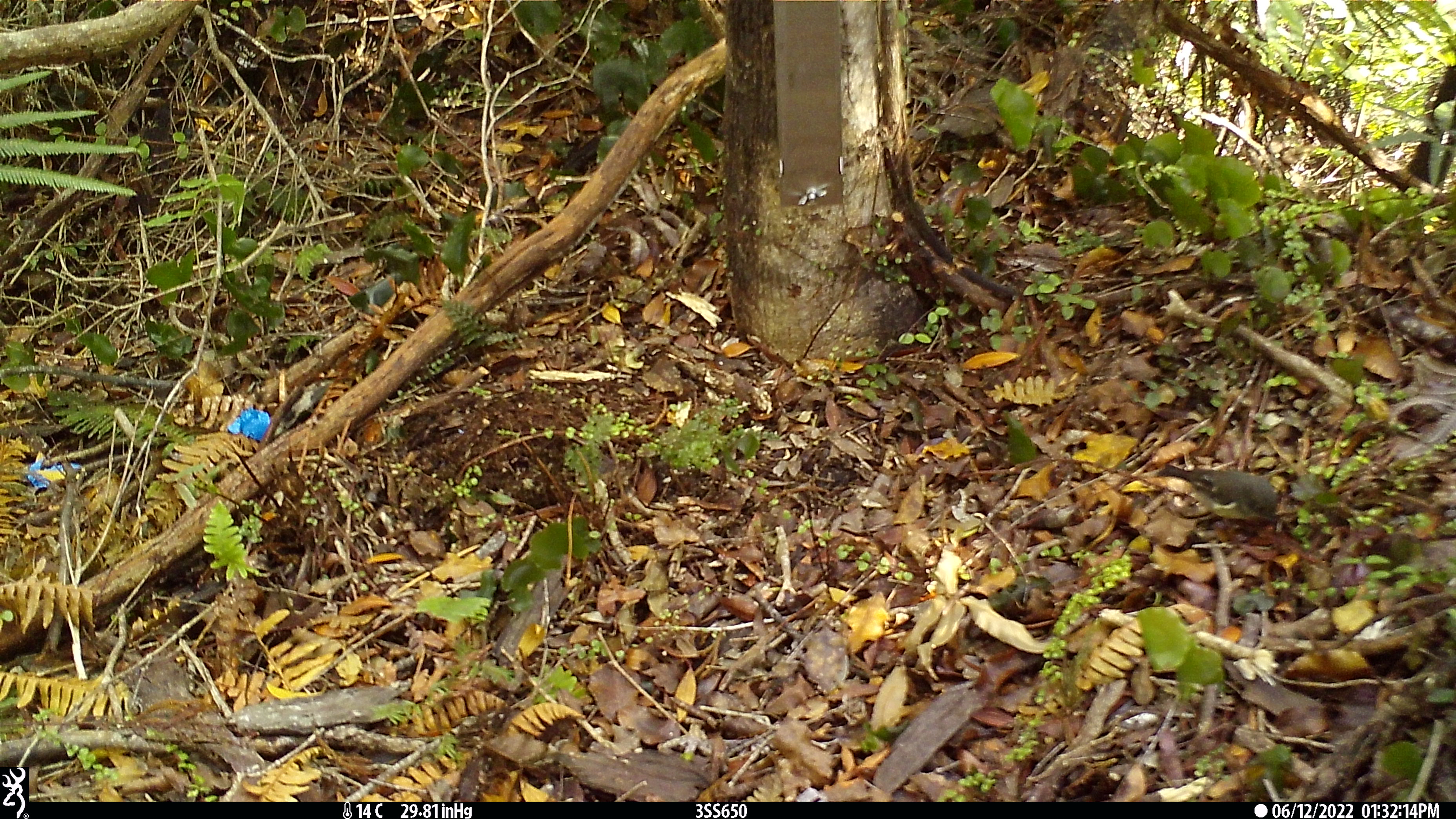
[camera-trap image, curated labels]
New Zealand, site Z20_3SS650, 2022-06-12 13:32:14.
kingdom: Animalia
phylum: Chordata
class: Aves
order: Passeriformes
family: Petroicidae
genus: Petroica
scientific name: Petroica macrocephala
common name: tomtit